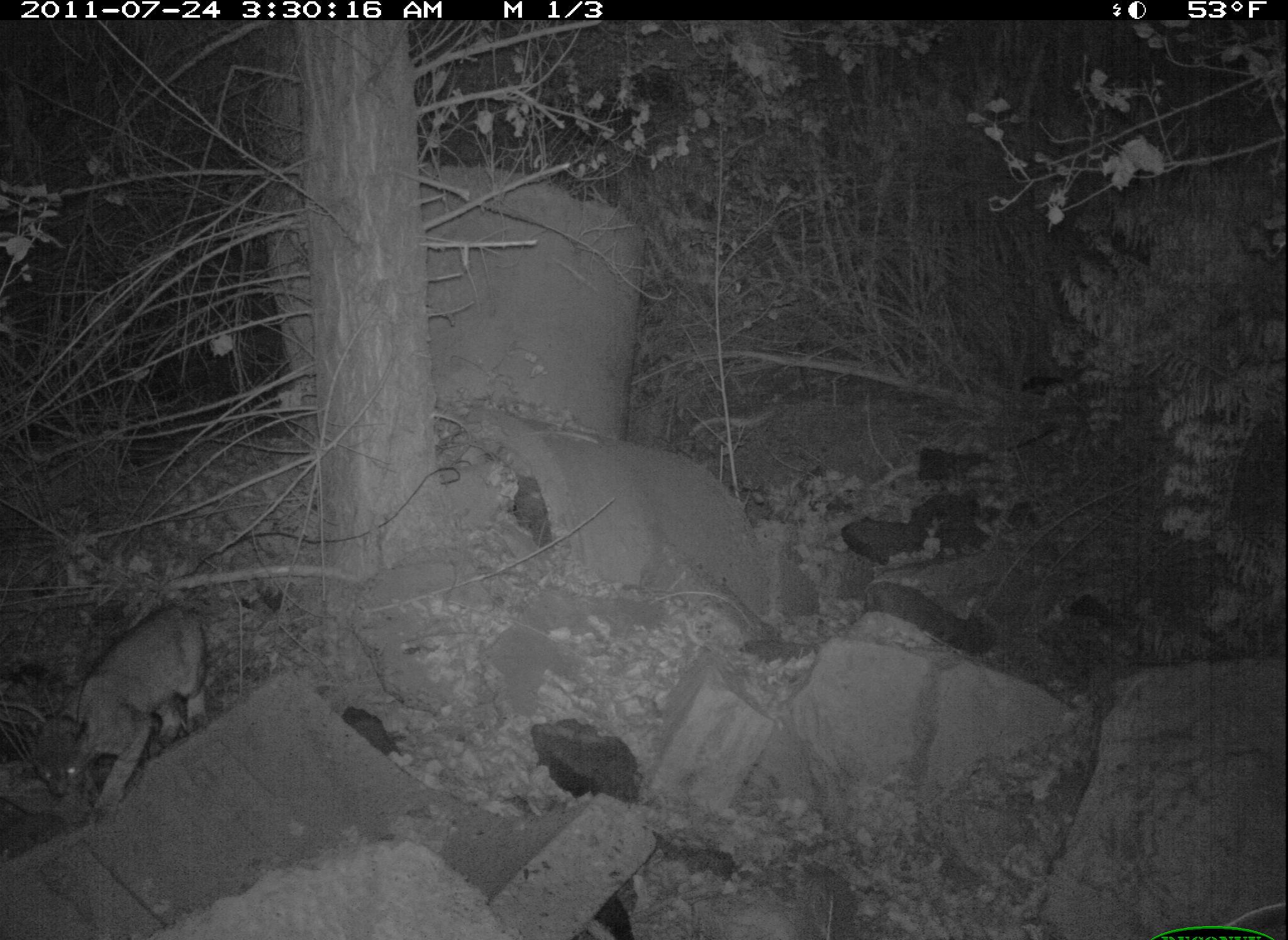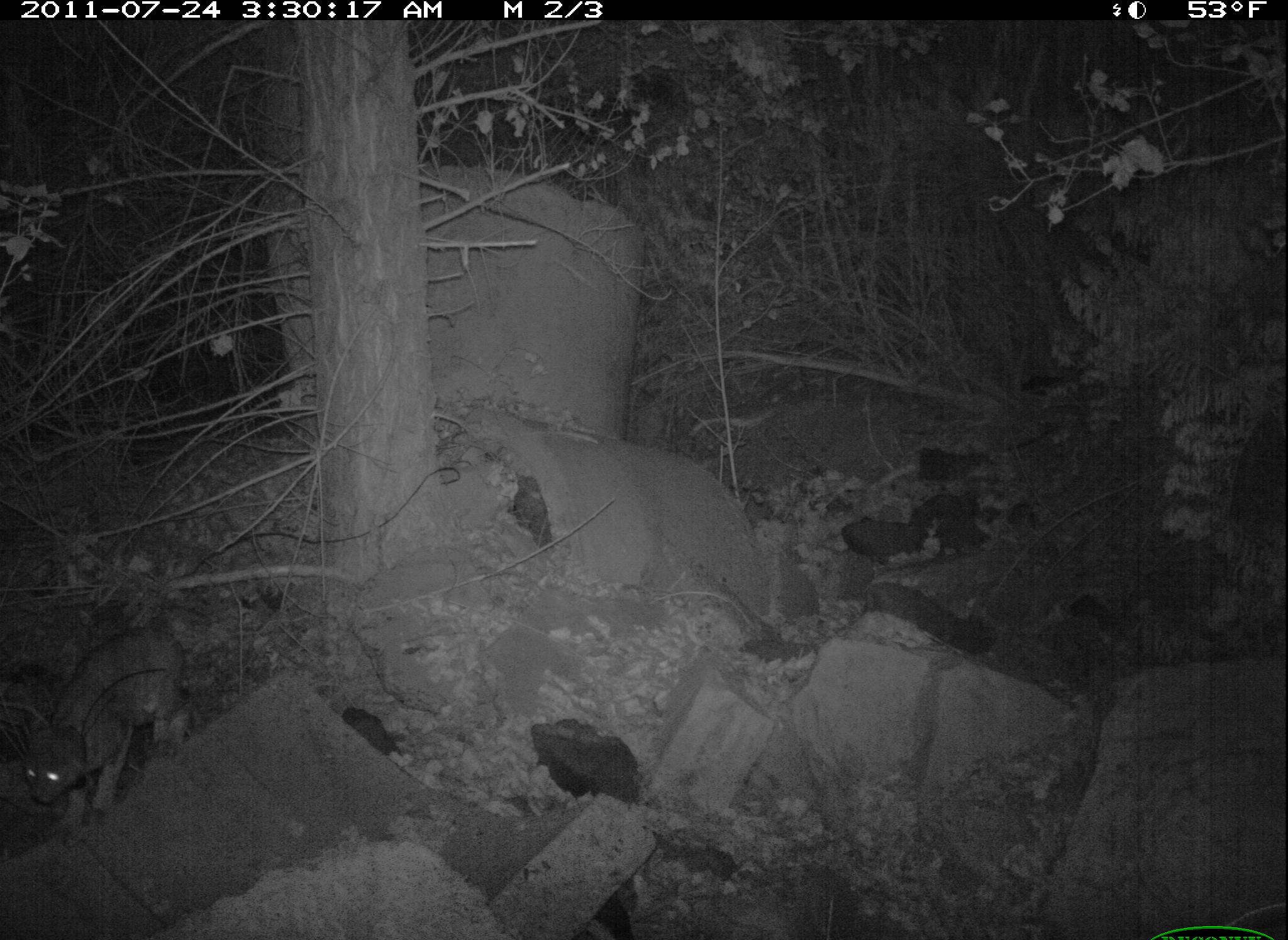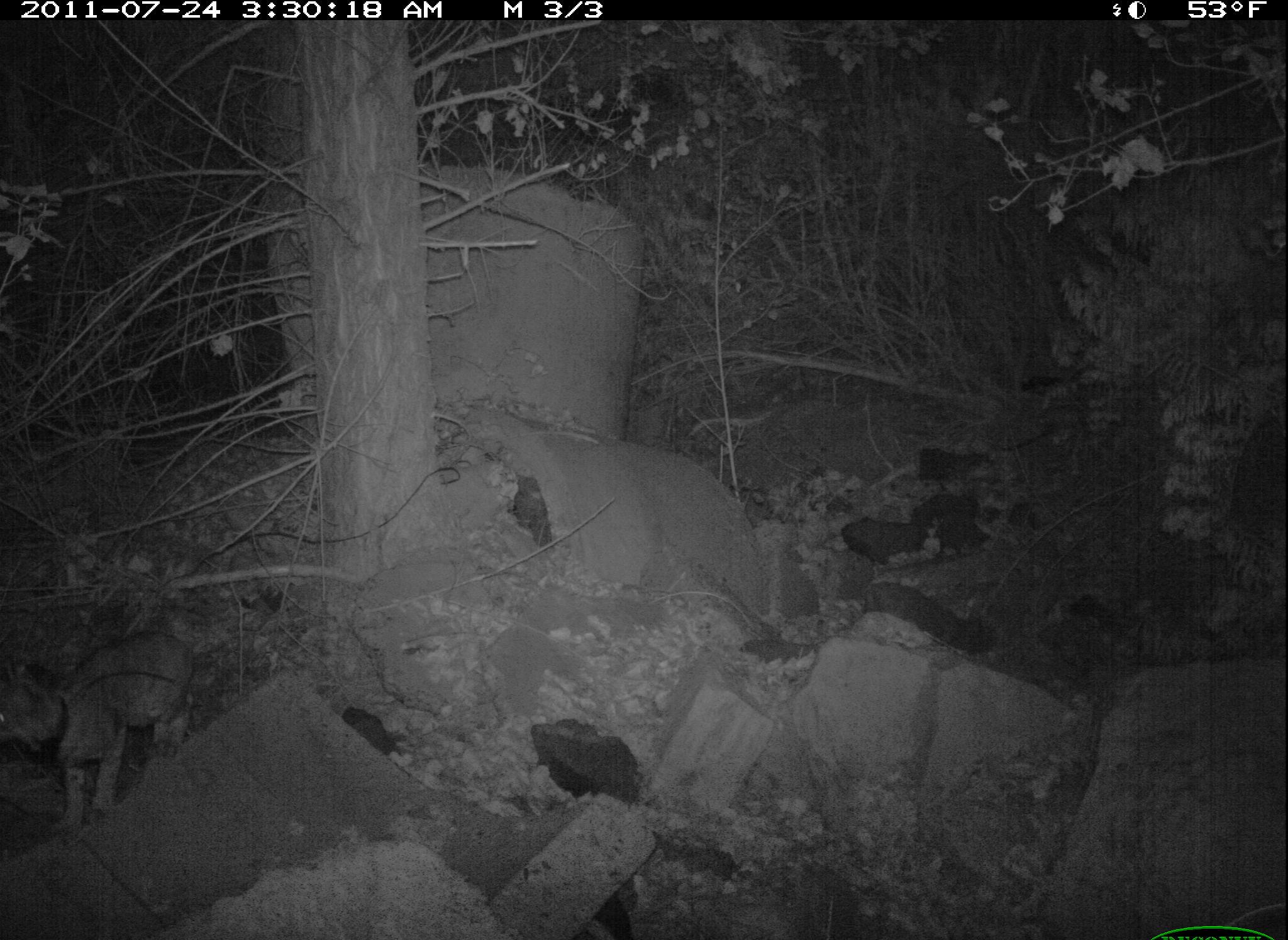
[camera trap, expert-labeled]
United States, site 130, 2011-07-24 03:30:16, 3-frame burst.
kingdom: Animalia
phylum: Chordata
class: Mammalia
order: Carnivora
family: Felidae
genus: Lynx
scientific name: Lynx rufus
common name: bobcat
Bobcat (Lynx rufus).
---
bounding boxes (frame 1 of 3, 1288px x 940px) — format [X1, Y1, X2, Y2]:
bobcat: [23, 568, 240, 838]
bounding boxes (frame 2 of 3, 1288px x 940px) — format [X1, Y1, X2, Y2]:
bobcat: [6, 606, 209, 859]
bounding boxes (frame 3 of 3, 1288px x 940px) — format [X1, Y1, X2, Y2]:
bobcat: [6, 615, 235, 833]